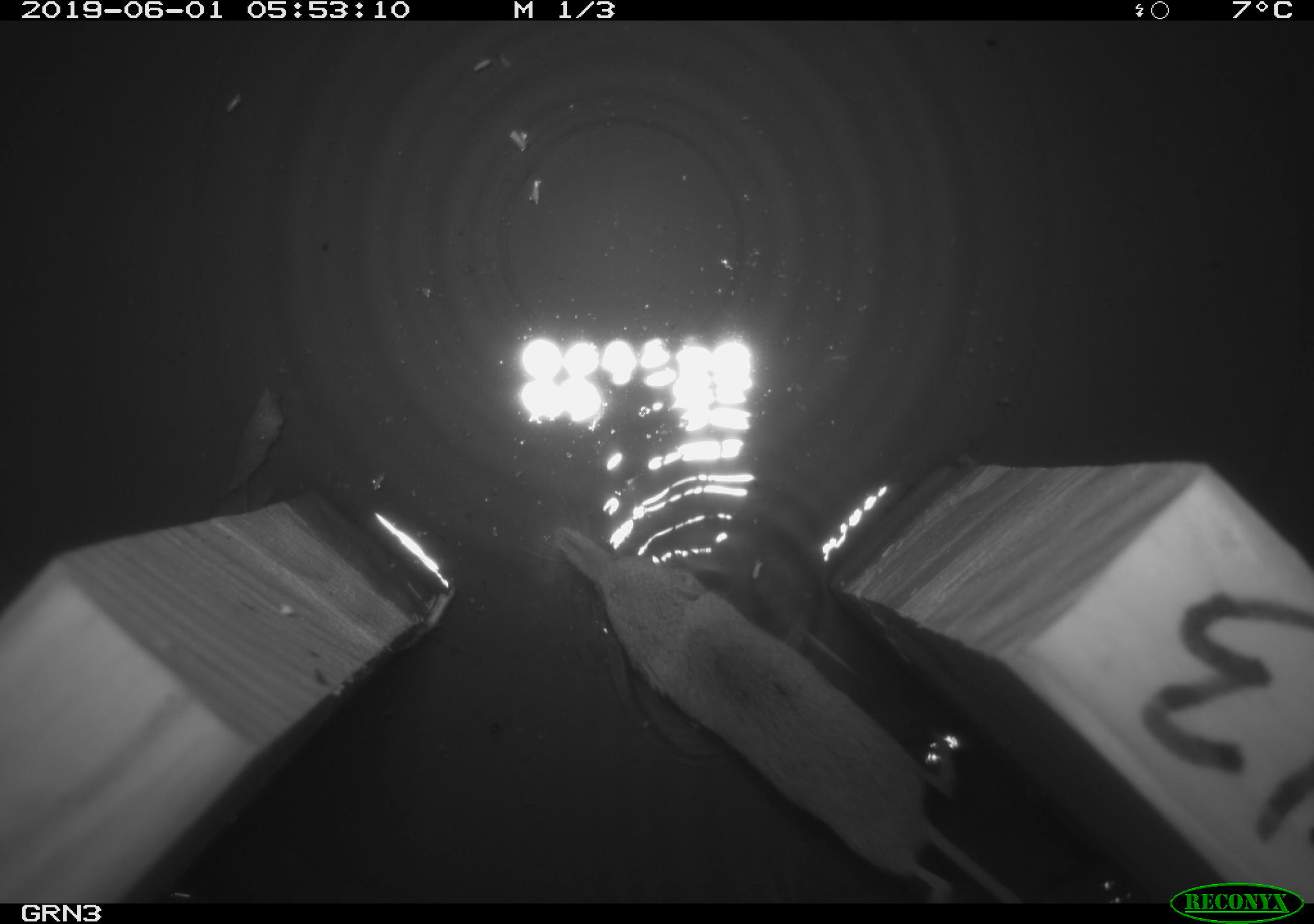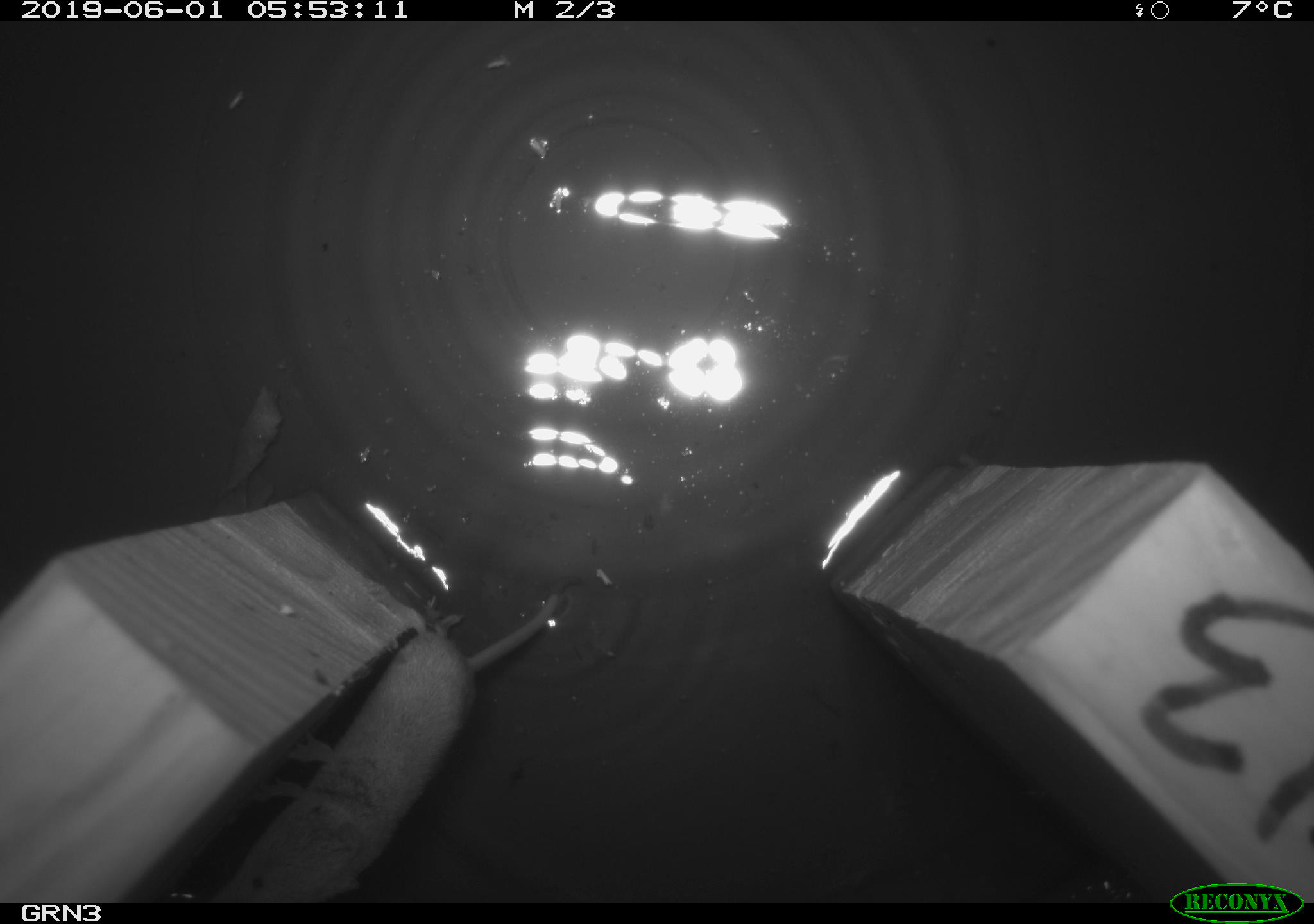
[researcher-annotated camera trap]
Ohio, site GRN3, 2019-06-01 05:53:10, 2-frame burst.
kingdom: Animalia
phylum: Chordata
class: Mammalia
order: Eulipotyphla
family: Soricidae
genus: Sorex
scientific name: Sorex cinereus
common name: masked shrew